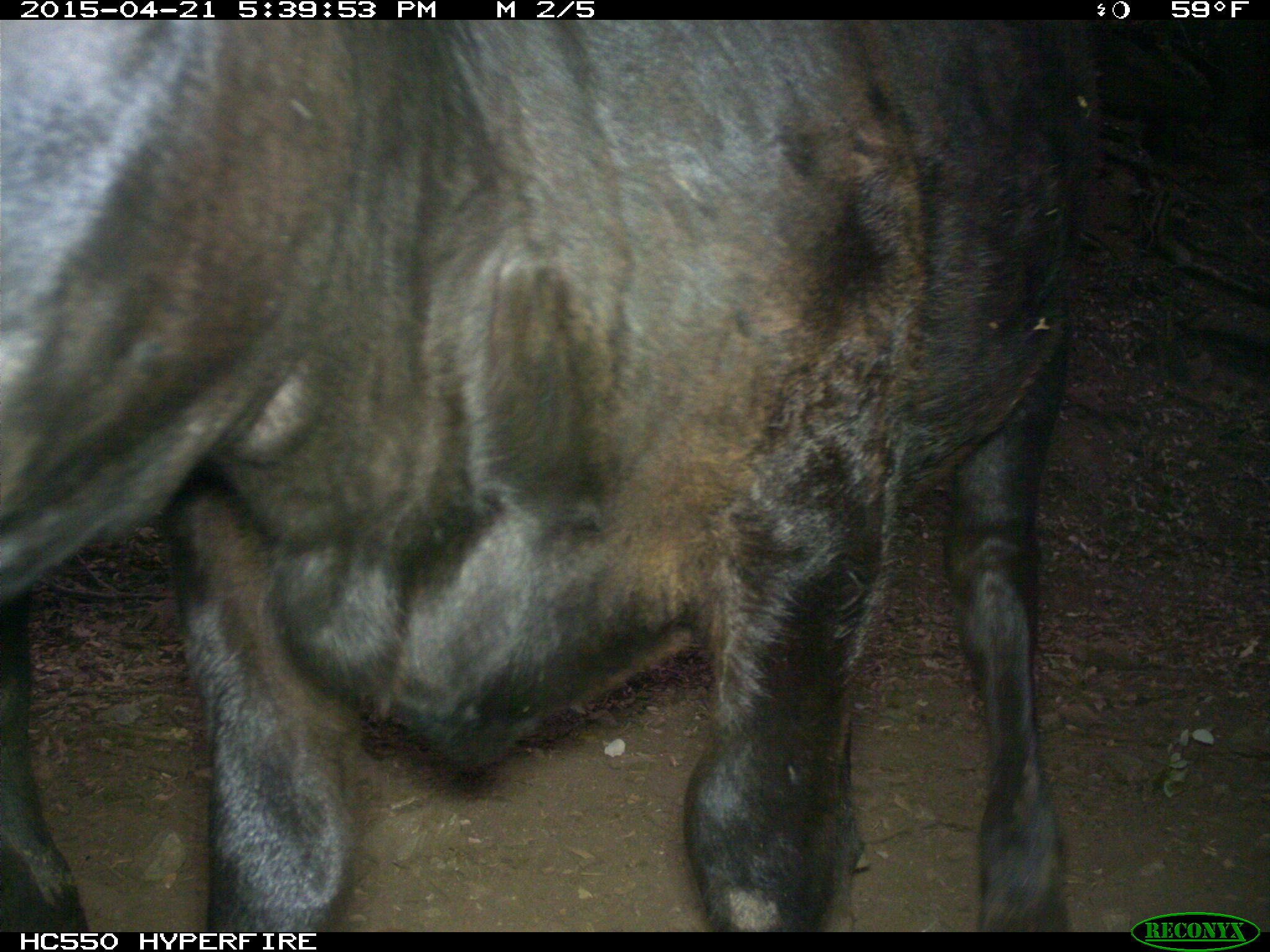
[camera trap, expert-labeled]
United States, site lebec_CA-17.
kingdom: Animalia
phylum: Chordata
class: Mammalia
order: Artiodactyla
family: Bovidae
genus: Bos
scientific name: Bos taurus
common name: domestic cow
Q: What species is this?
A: Bos taurus (domestic cow).